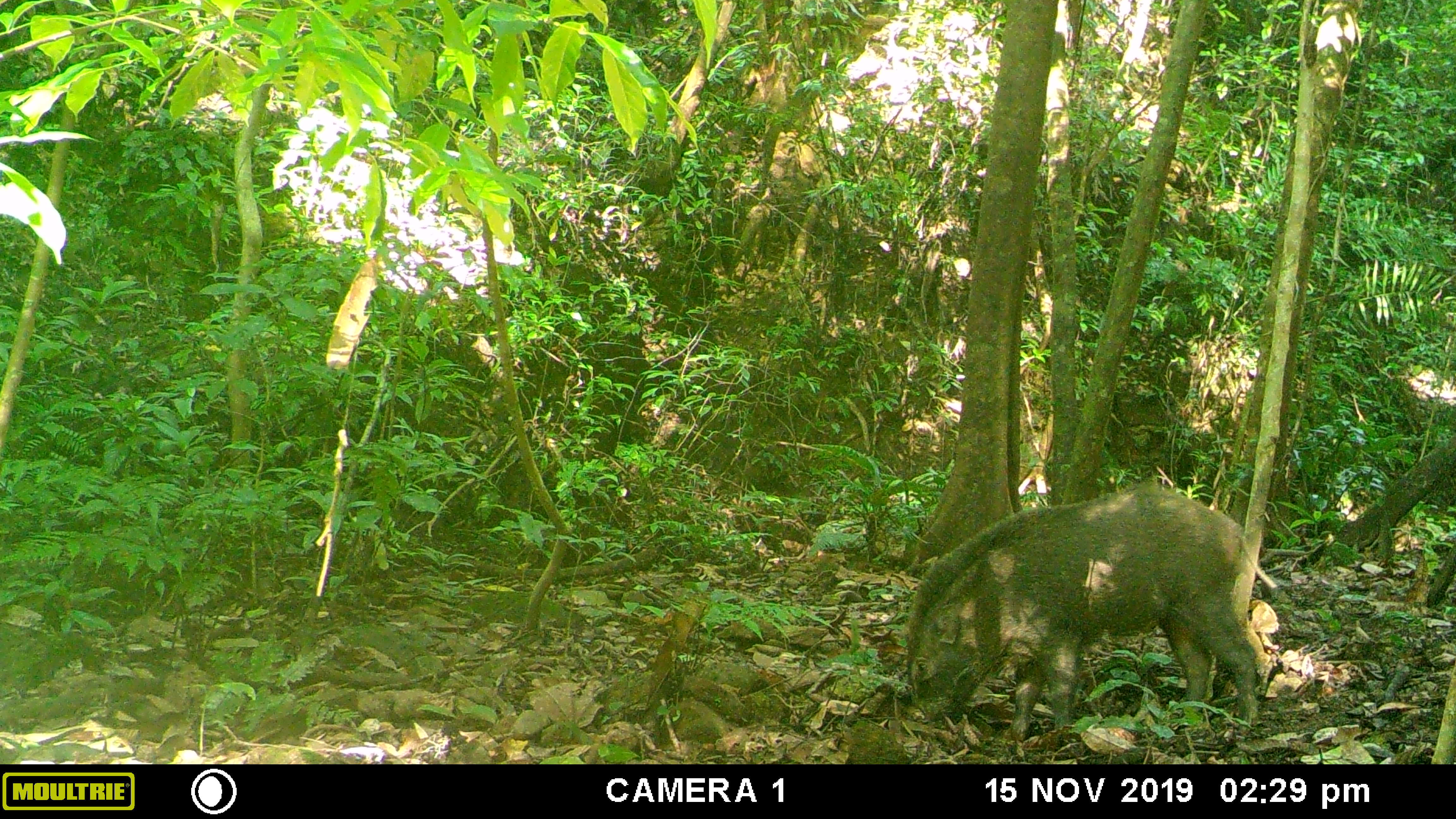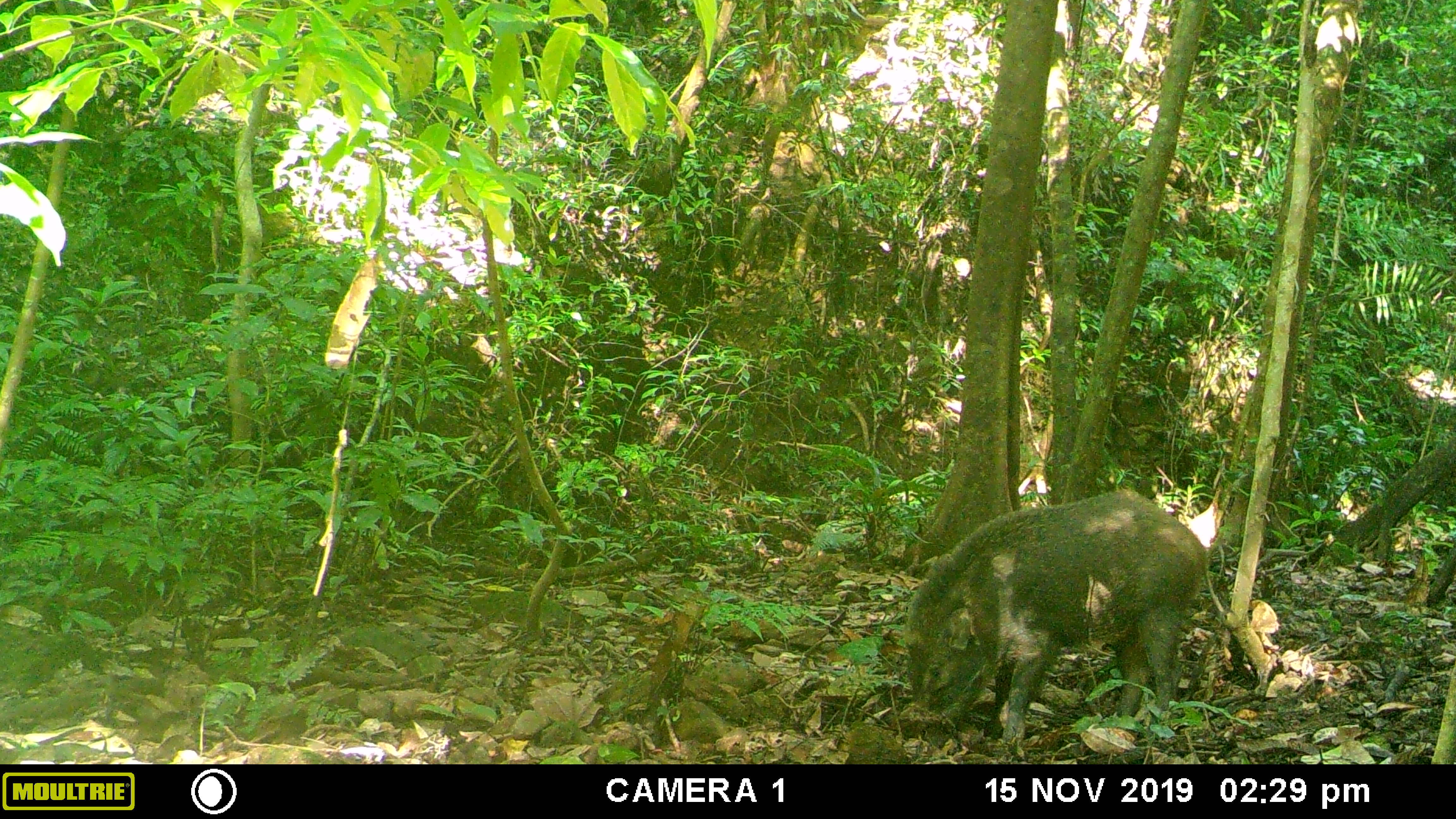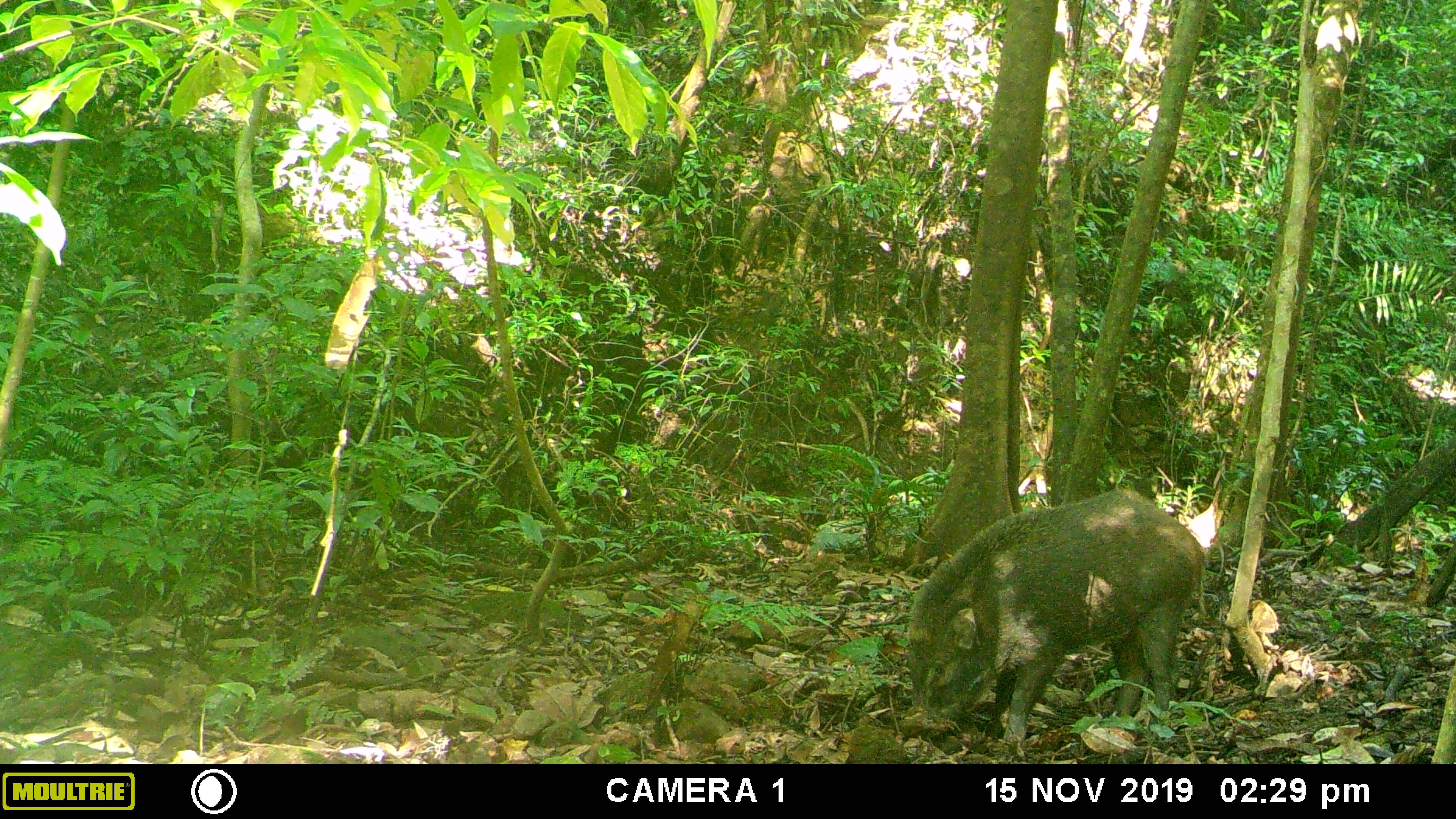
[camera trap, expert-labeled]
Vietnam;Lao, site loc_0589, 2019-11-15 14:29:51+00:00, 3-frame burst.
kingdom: Animalia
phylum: Chordata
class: Mammalia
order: Artiodactyla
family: Suidae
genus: Sus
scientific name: Sus scrofa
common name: eurasian wild pig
Eurasian wild pig (Sus scrofa). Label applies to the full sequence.